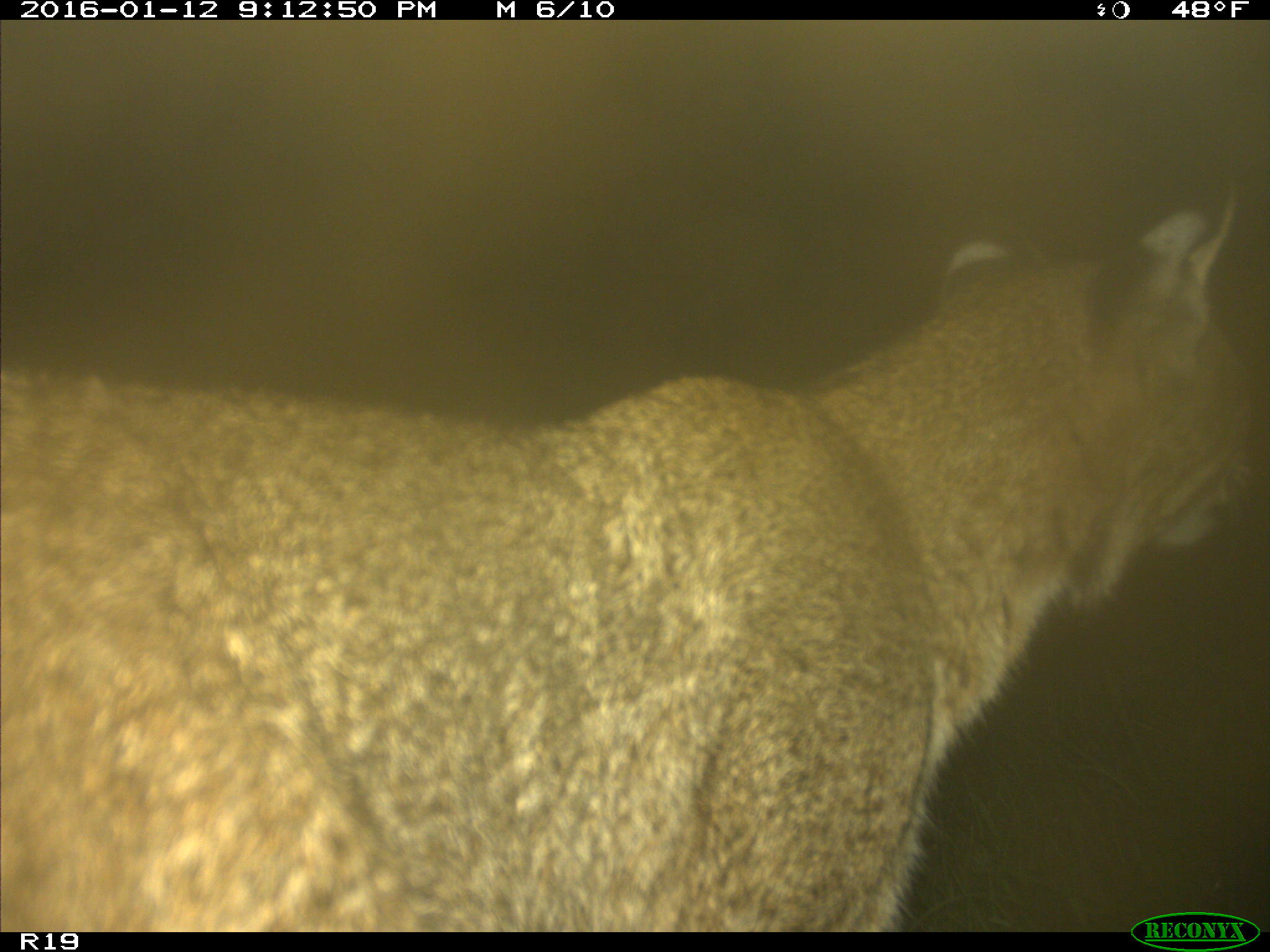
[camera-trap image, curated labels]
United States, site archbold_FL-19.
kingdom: Animalia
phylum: Chordata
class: Mammalia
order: Carnivora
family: Felidae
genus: Lynx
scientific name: Lynx rufus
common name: bobcat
Lynx rufus (bobcat).